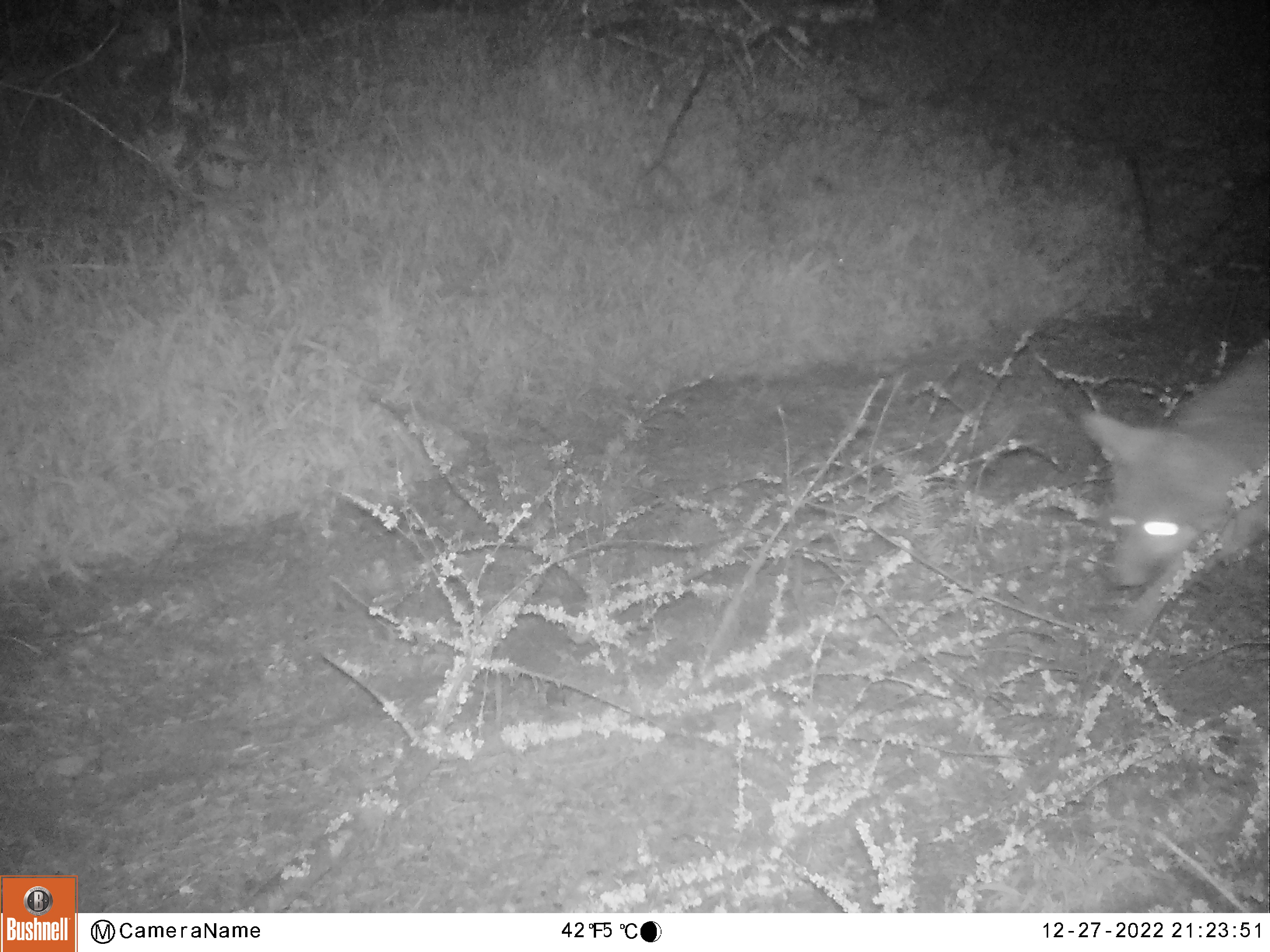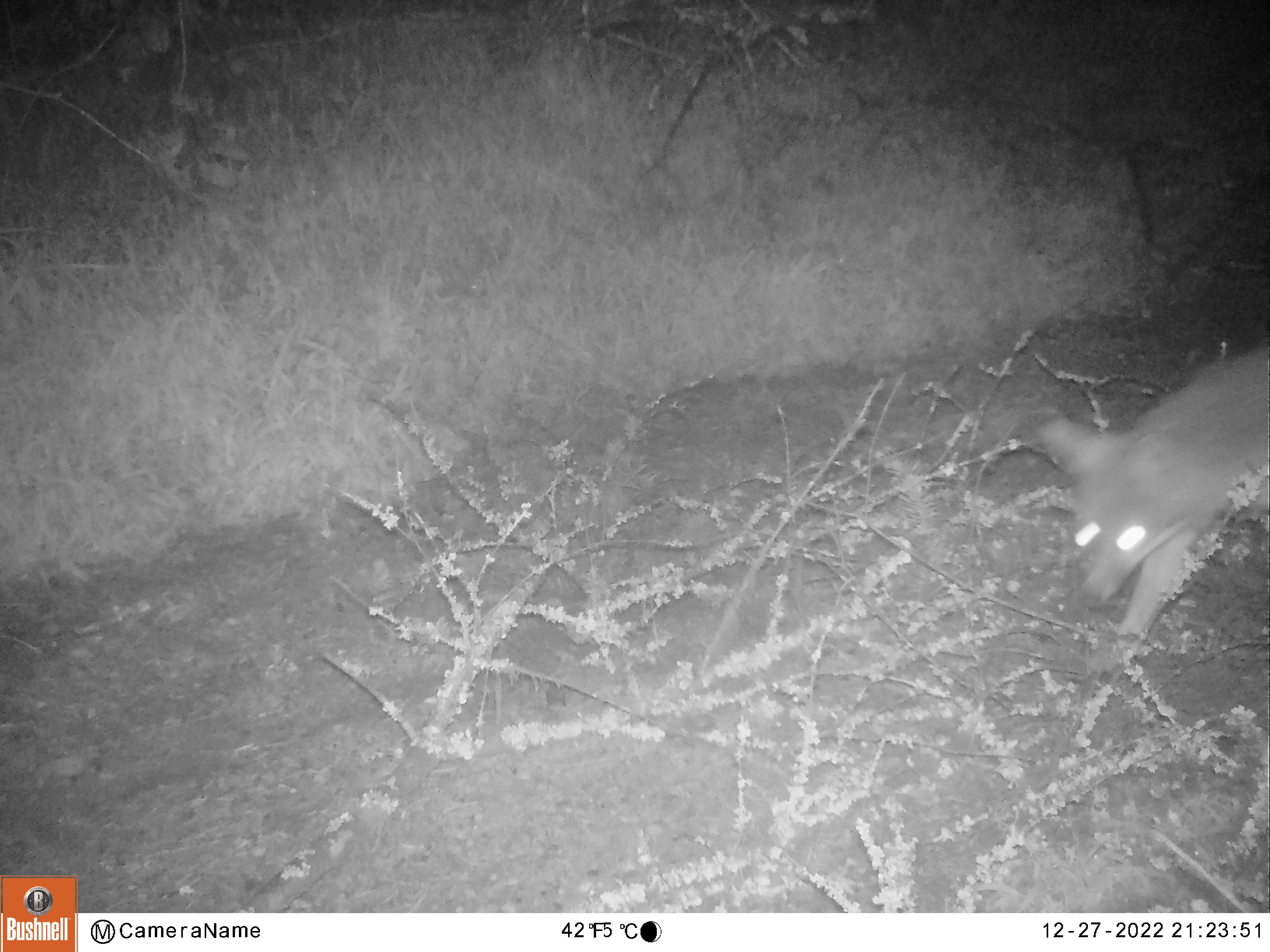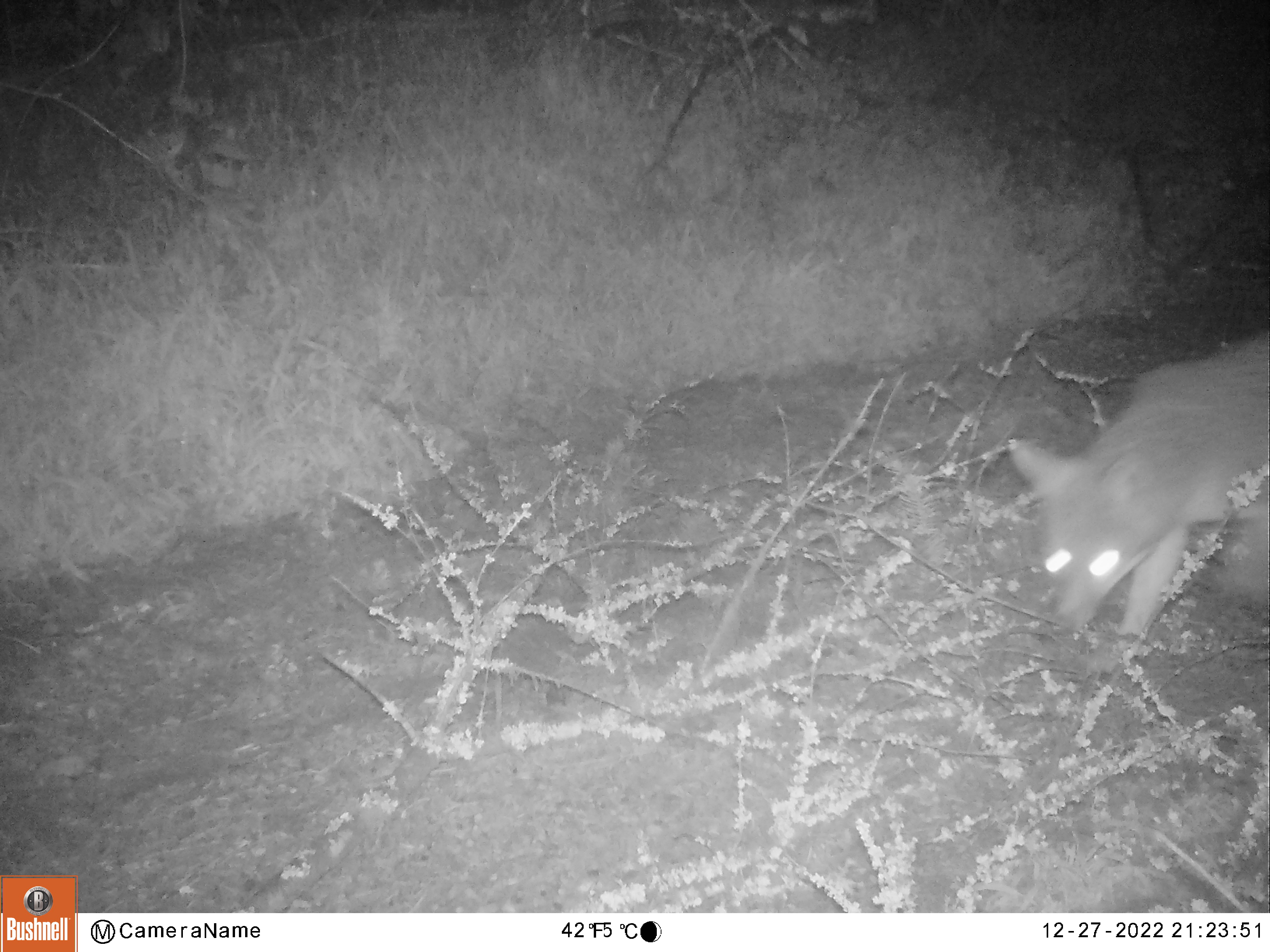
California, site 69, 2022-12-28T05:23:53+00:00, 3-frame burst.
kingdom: Animalia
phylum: Chordata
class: Mammalia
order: Carnivora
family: Canidae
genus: Urocyon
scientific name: Urocyon cinereoargenteus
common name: gray fox